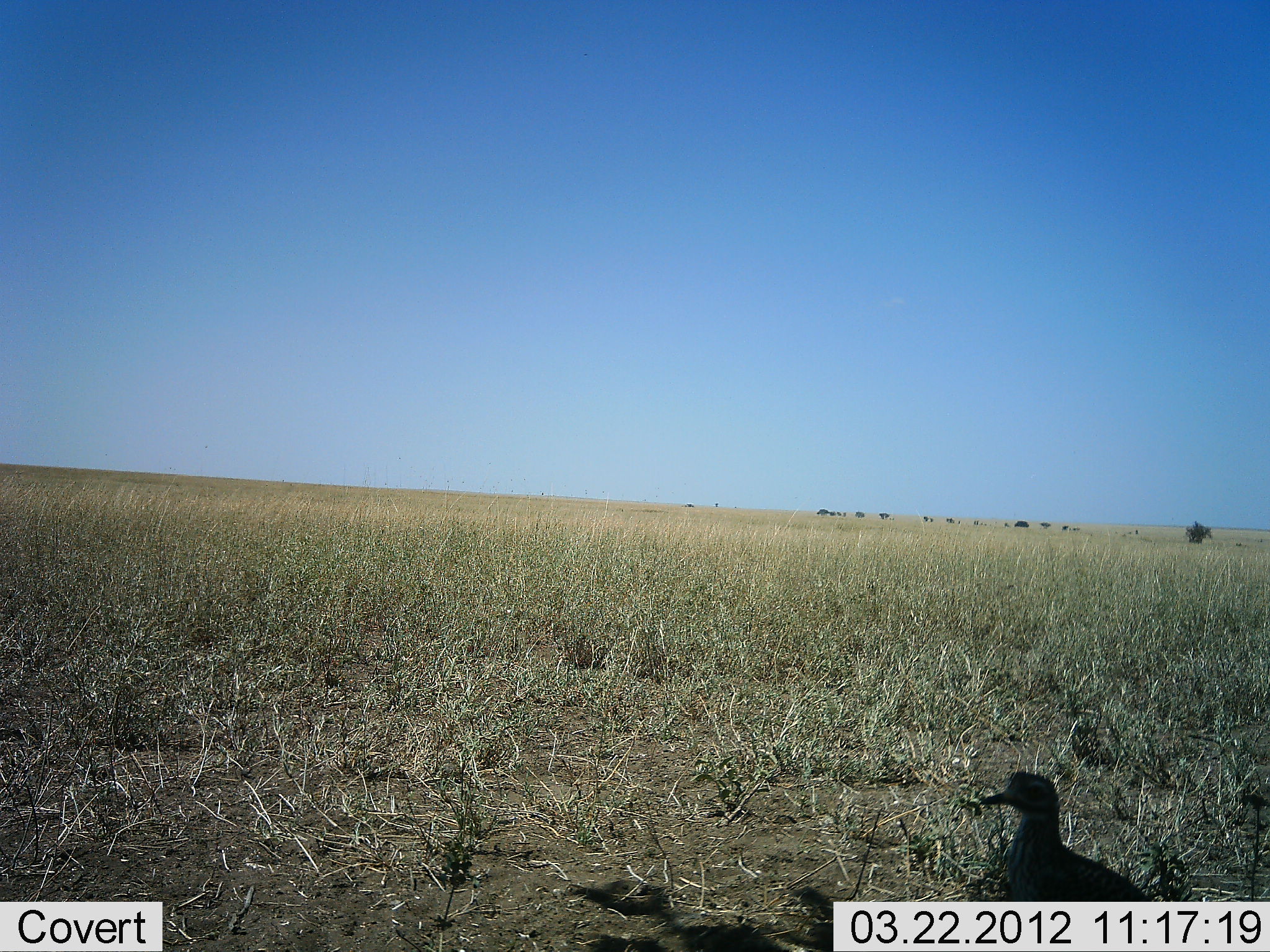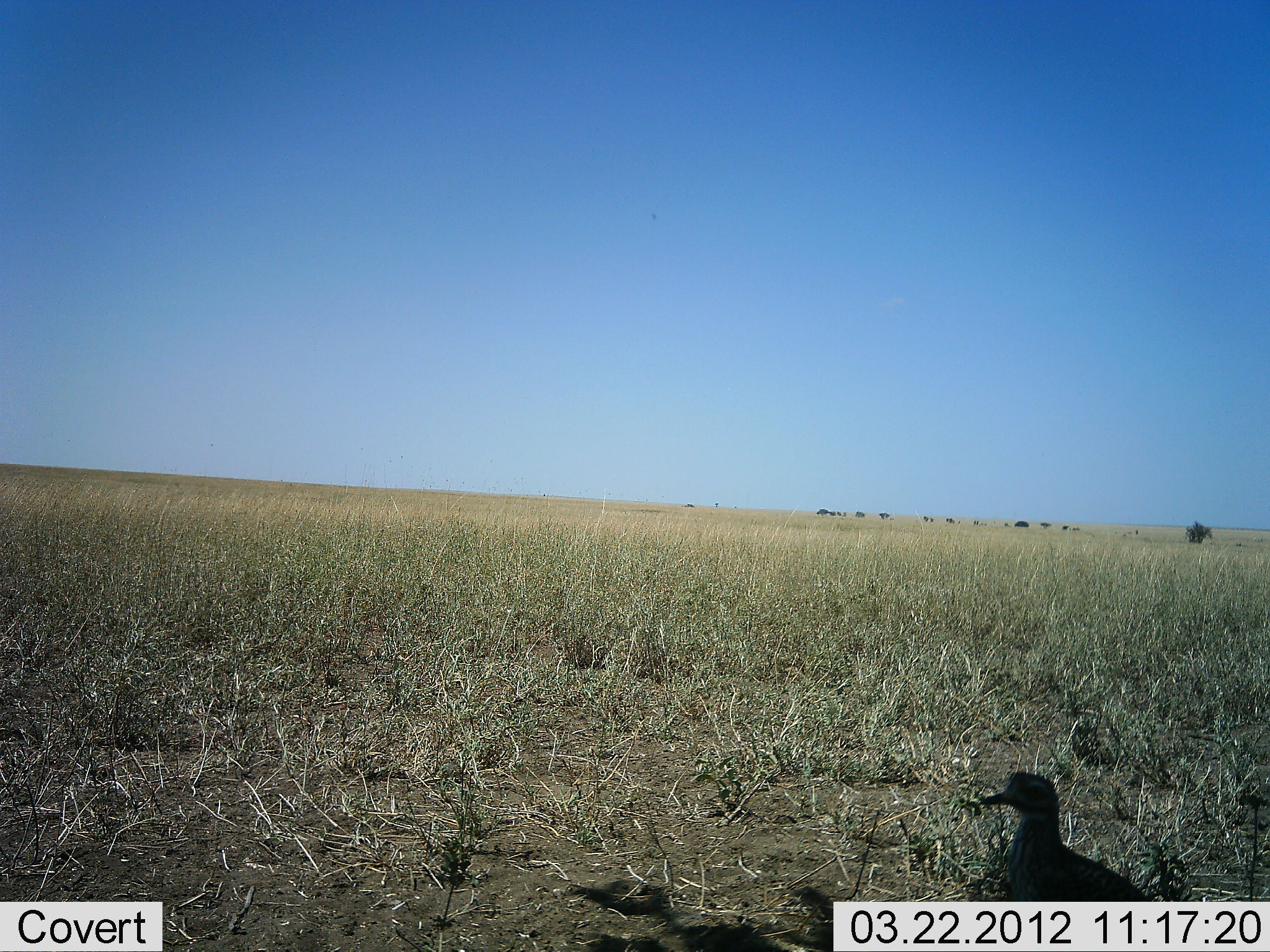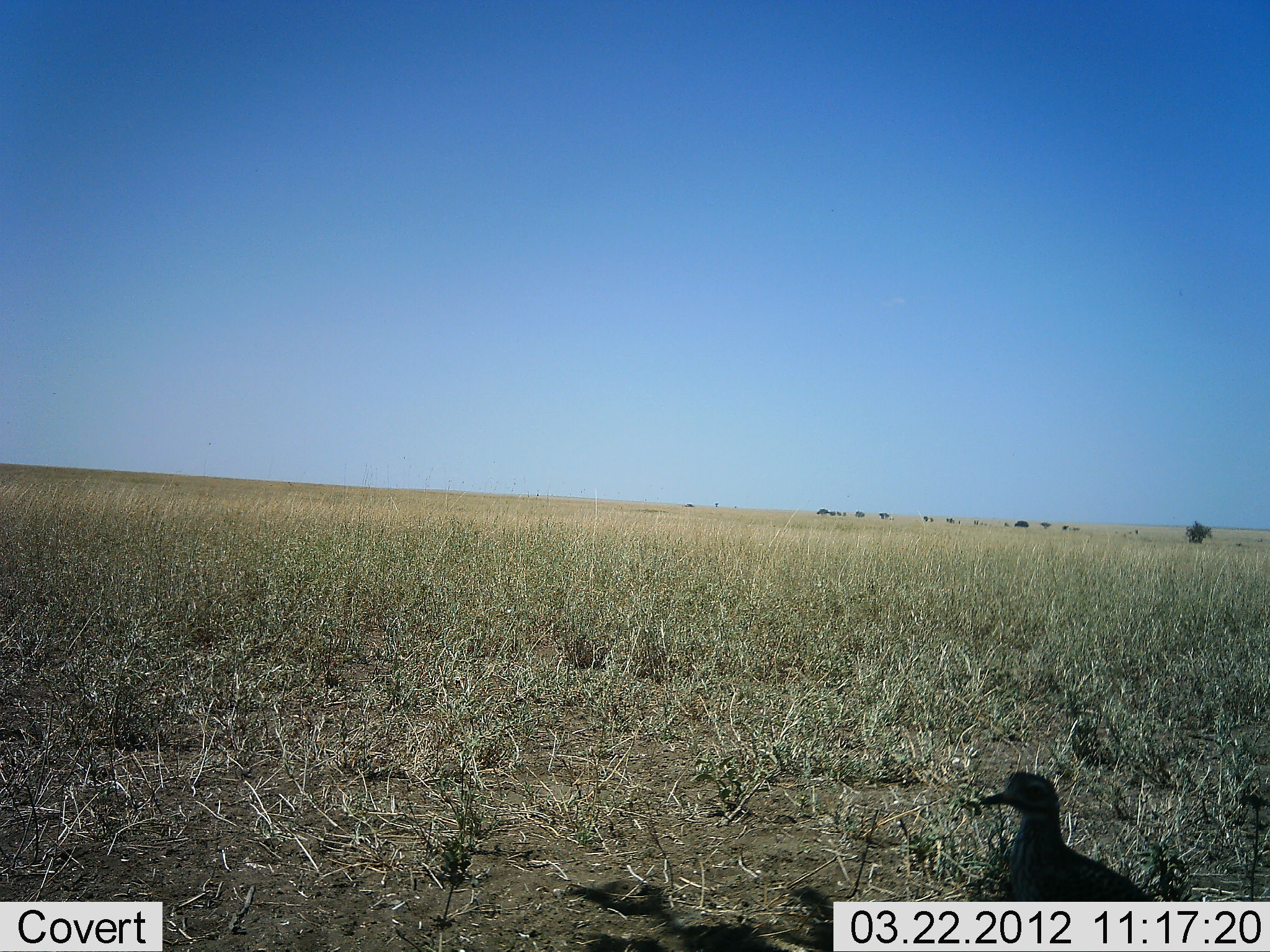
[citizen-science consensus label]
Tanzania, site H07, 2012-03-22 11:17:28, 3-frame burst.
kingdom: Animalia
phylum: Chordata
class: Aves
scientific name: Aves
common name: bird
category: otherbird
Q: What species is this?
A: Otherbird (bird) (Aves).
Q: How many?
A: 1.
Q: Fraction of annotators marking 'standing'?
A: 89%.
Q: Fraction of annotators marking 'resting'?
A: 11%.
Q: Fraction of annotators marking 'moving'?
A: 0%.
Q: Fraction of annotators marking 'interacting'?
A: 0%.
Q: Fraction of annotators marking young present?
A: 0%.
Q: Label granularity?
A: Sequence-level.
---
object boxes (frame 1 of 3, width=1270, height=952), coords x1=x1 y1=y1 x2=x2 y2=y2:
animal: x1=977 y1=771 x2=1154 y2=902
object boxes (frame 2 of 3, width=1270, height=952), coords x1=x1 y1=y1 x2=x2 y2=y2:
animal: x1=978 y1=772 x2=1152 y2=903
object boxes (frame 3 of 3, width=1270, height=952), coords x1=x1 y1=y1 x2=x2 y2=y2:
animal: x1=980 y1=770 x2=1151 y2=901